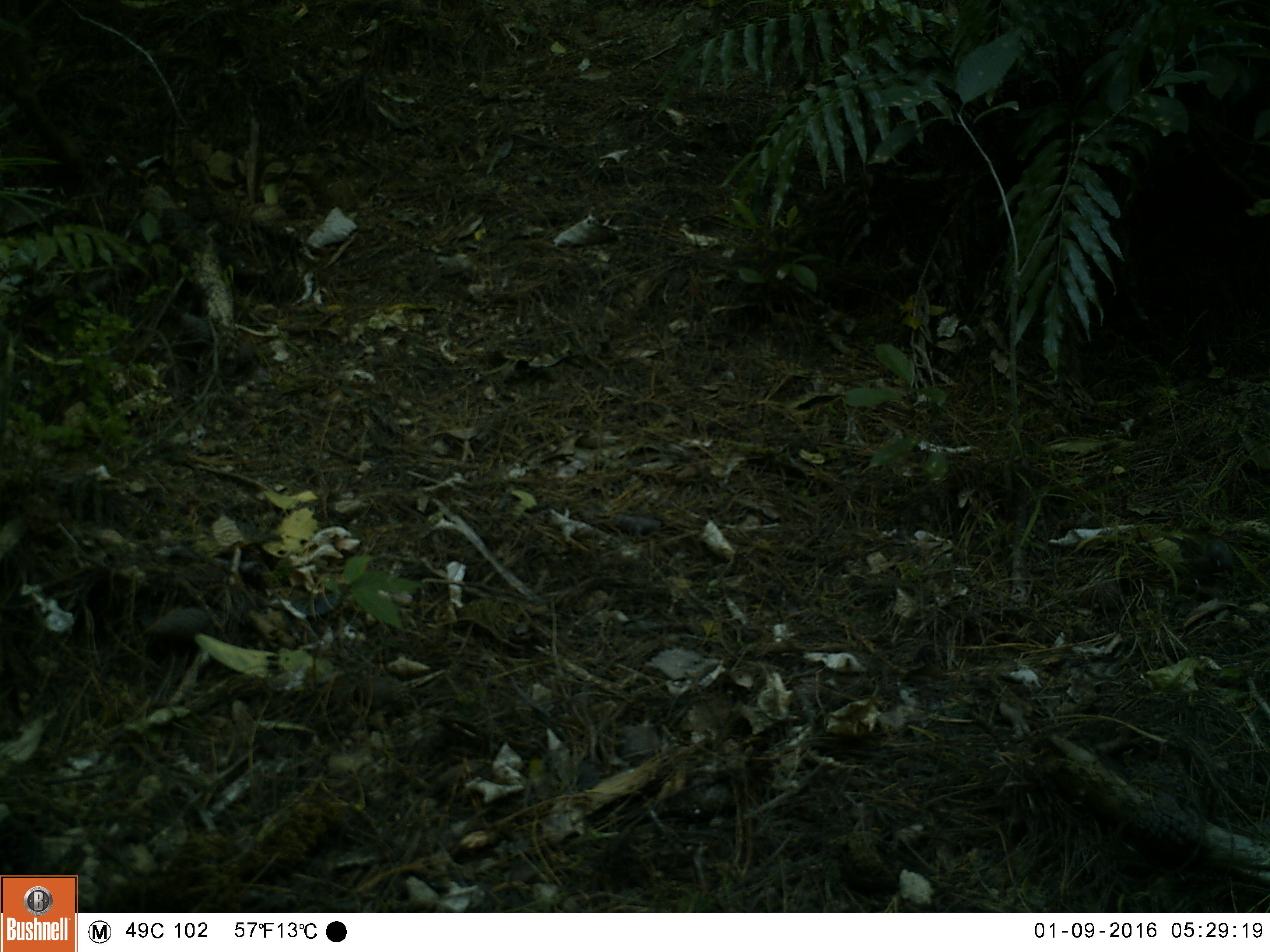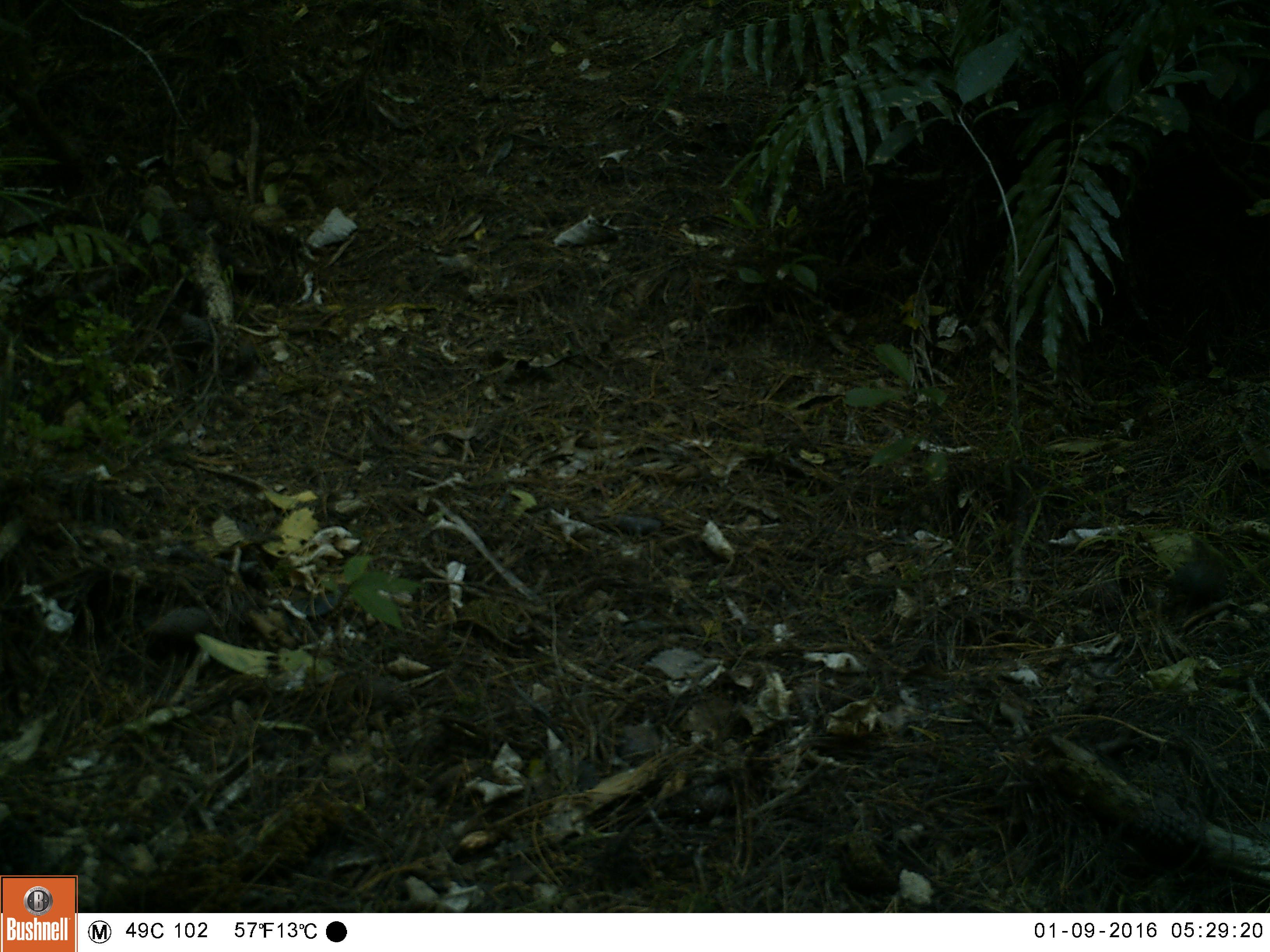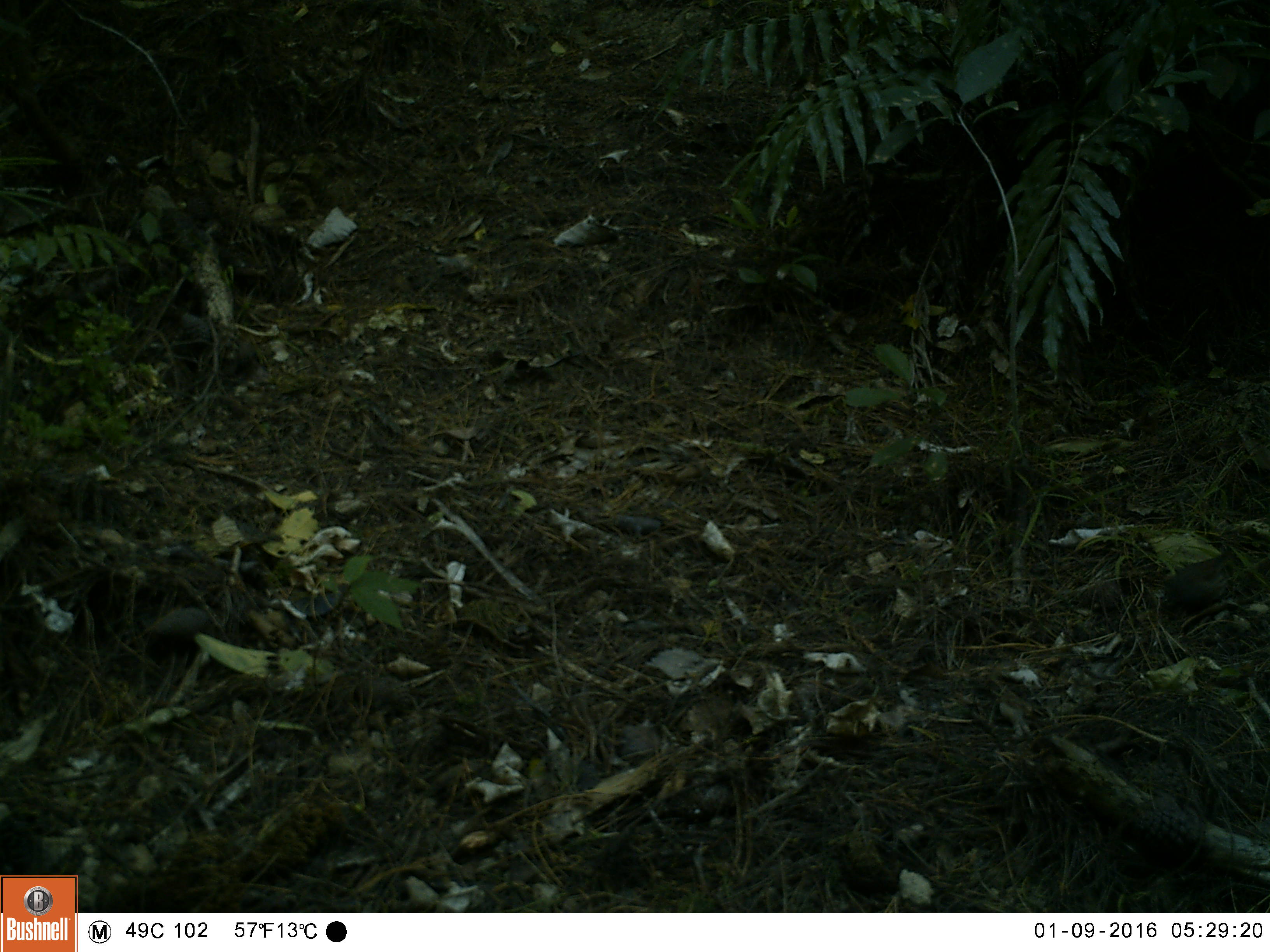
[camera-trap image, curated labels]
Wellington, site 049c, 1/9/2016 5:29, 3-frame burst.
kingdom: Animalia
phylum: Chordata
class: Aves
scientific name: Aves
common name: bird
Bird (Aves).